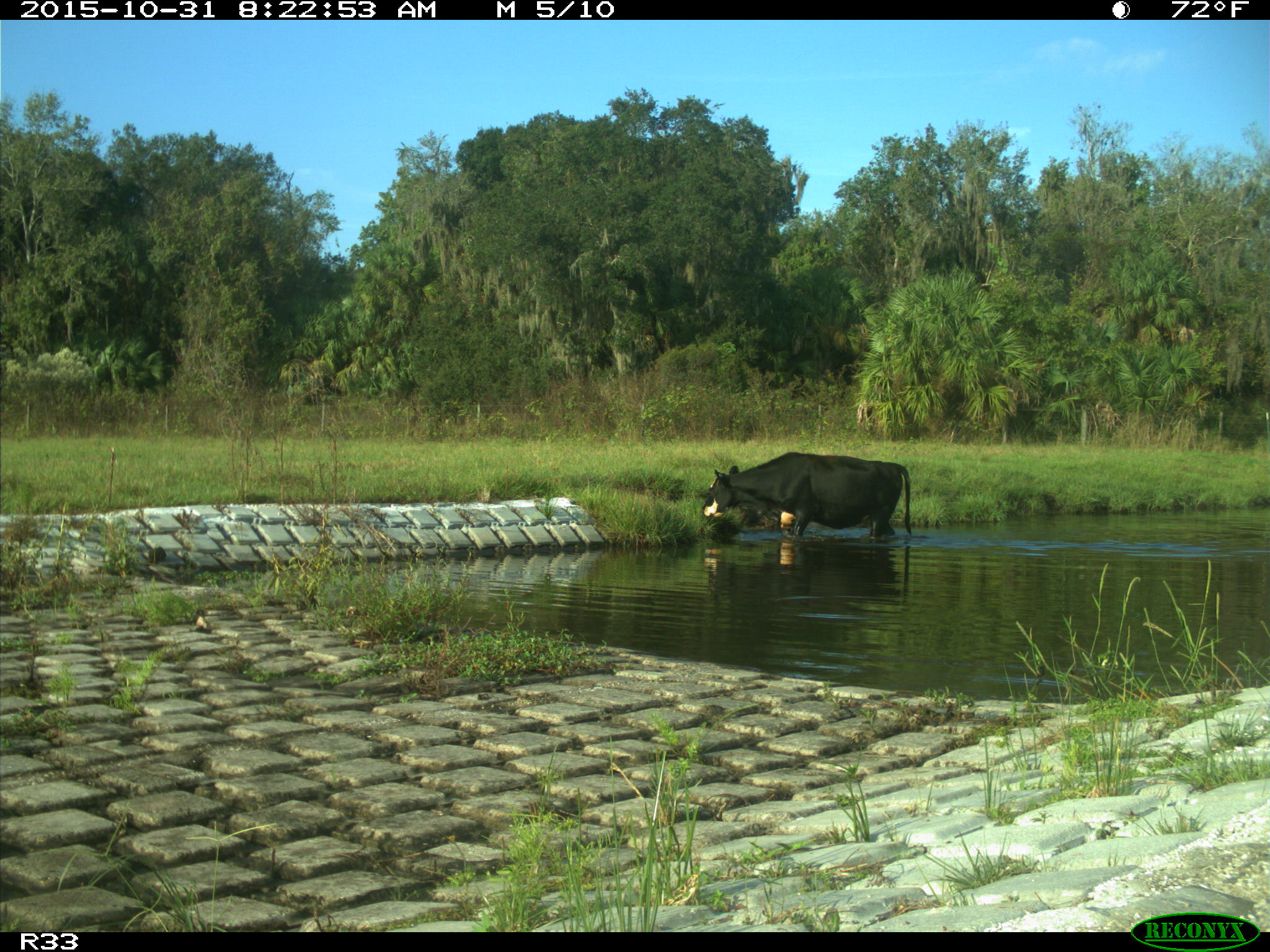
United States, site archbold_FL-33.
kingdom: Animalia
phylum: Chordata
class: Mammalia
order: Artiodactyla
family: Bovidae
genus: Bos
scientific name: Bos taurus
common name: domestic cow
Bos taurus (domestic cow).